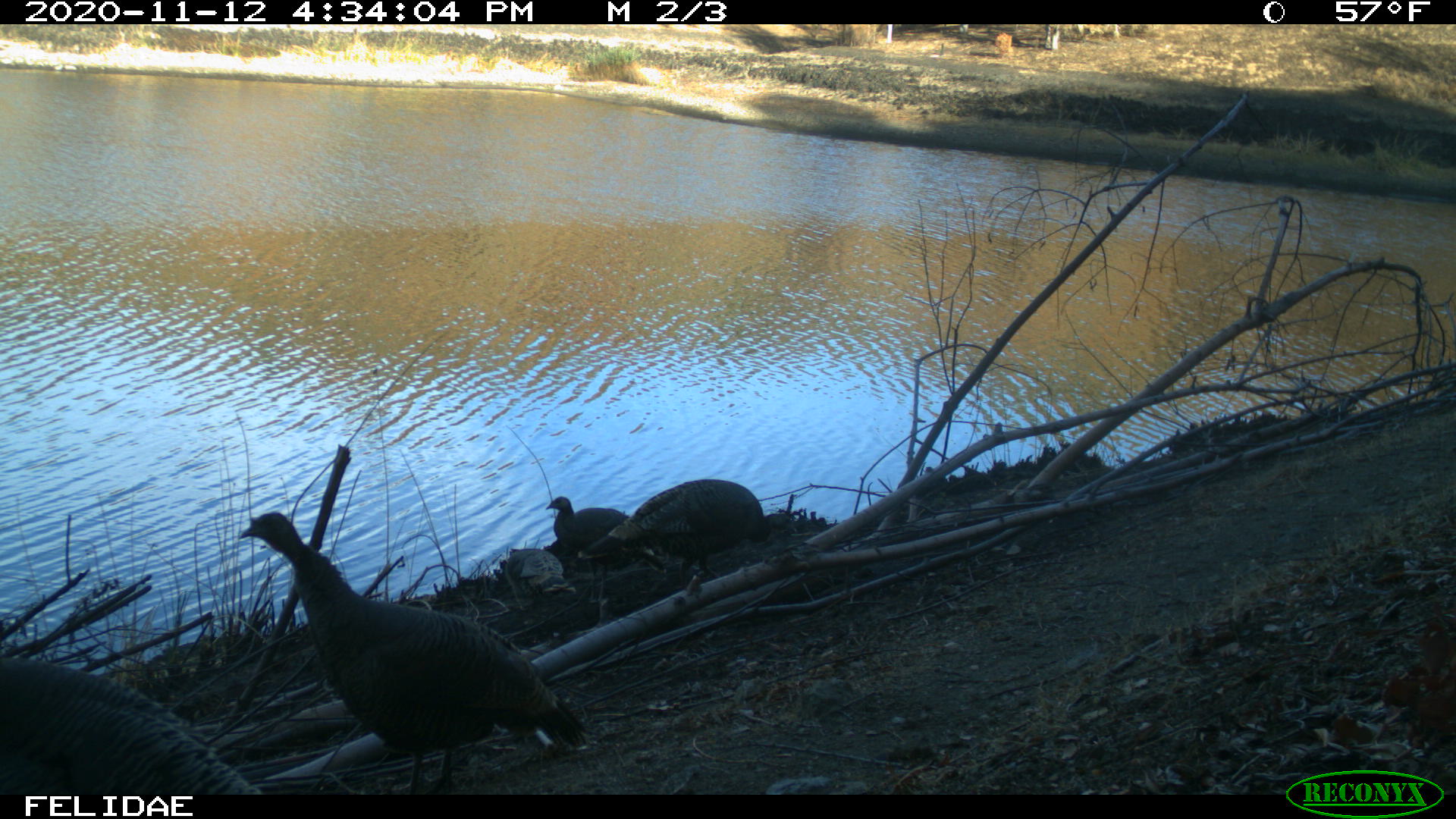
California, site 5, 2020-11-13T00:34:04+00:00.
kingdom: Animalia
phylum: Chordata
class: Aves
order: Galliformes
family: Phasianidae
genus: Meleagris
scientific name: Meleagris gallopavo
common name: turkey